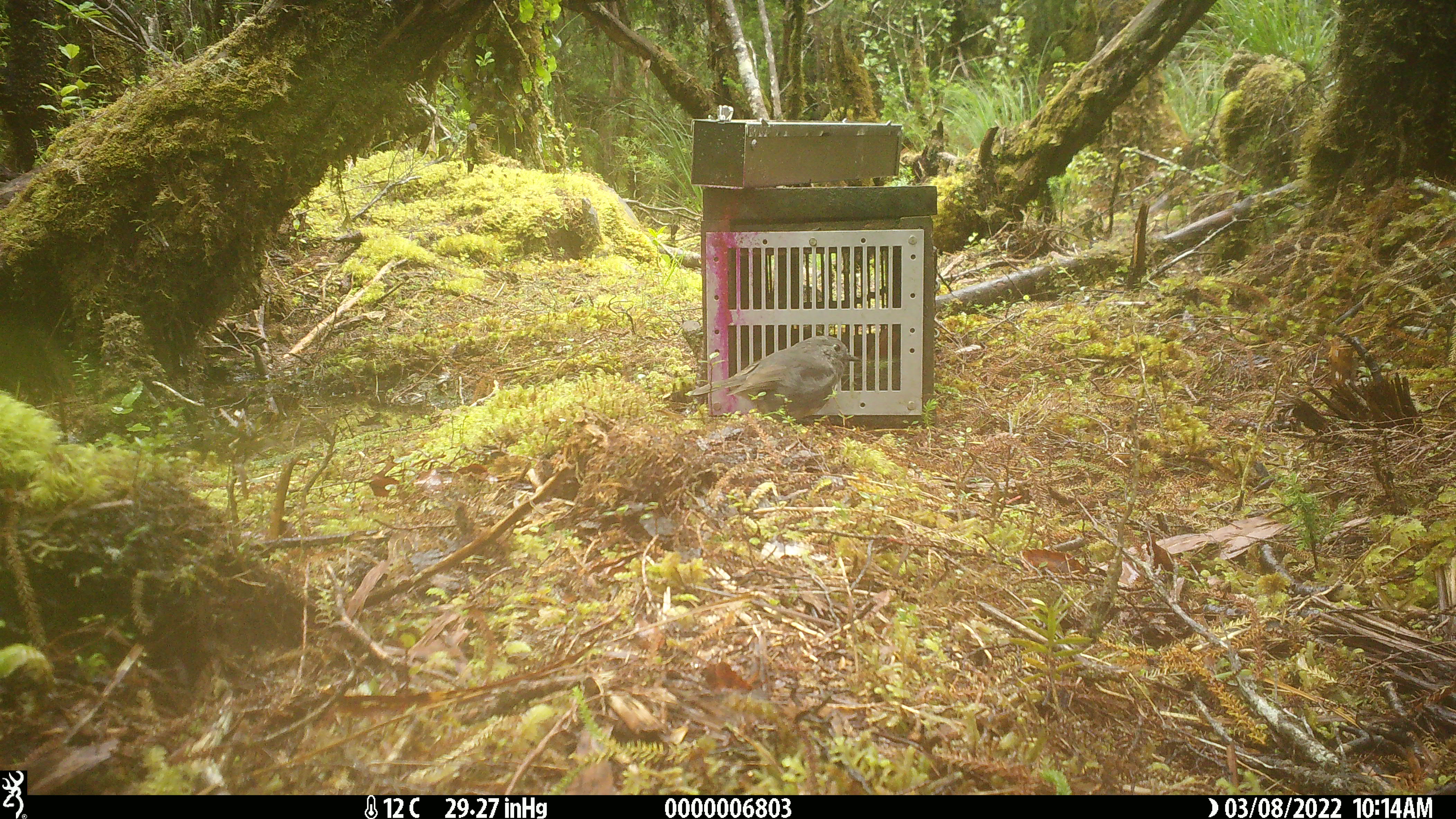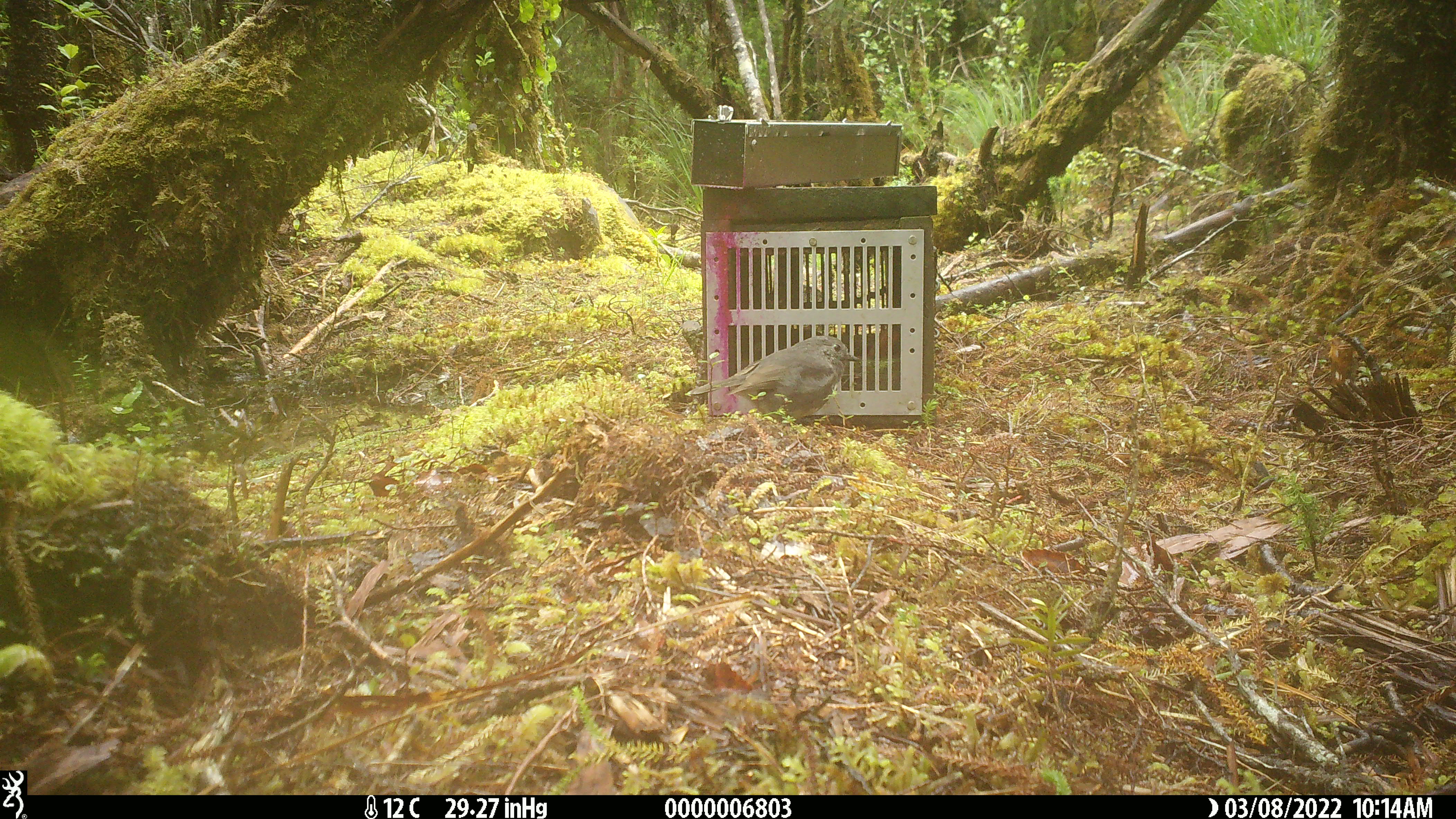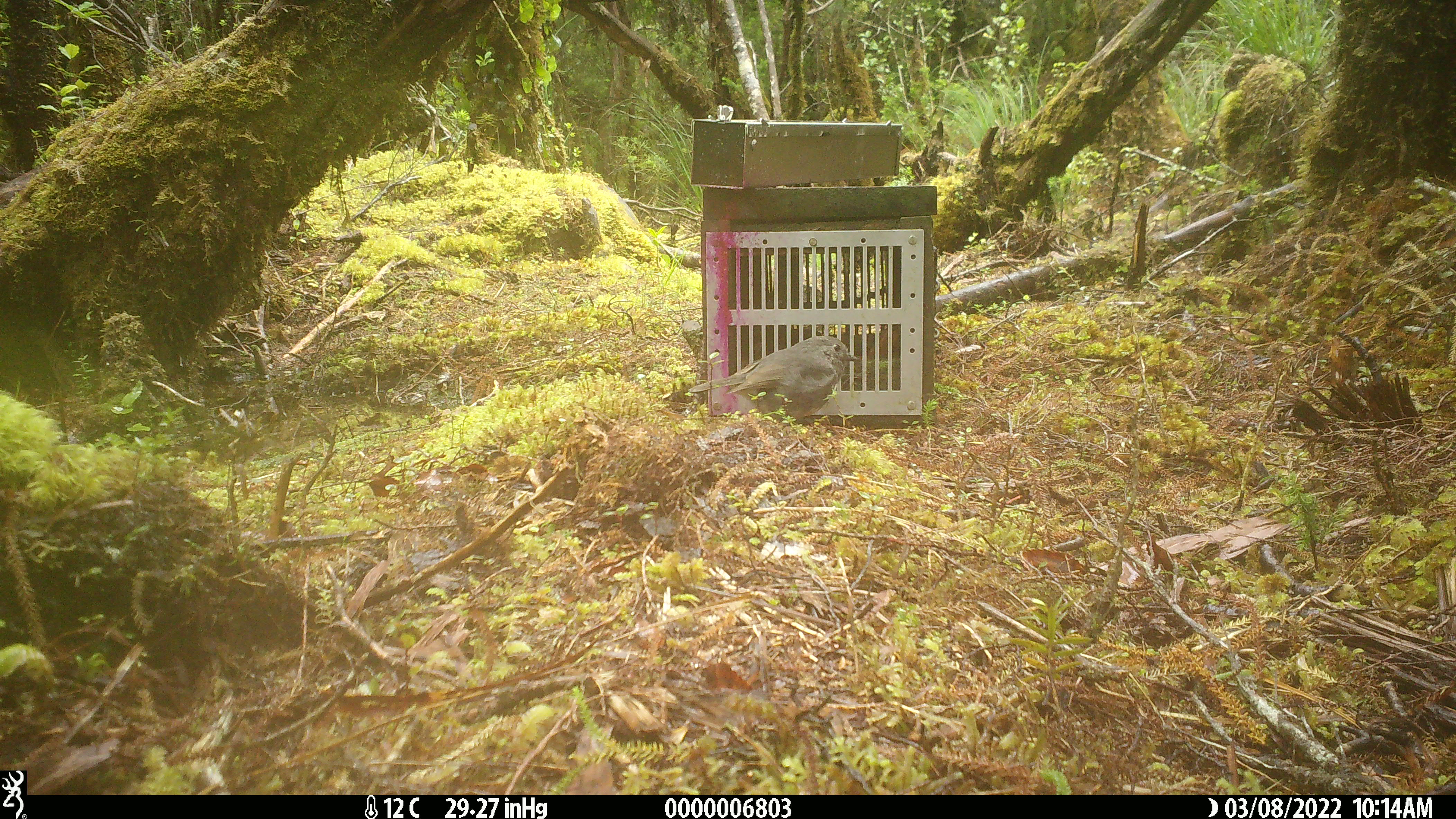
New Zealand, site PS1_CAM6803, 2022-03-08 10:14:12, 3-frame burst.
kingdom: Animalia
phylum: Chordata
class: Aves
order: Passeriformes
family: Petroicidae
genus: Petroica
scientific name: Petroica australis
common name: new zealand robin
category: robin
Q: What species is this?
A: Robin (new zealand robin) (Petroica australis).